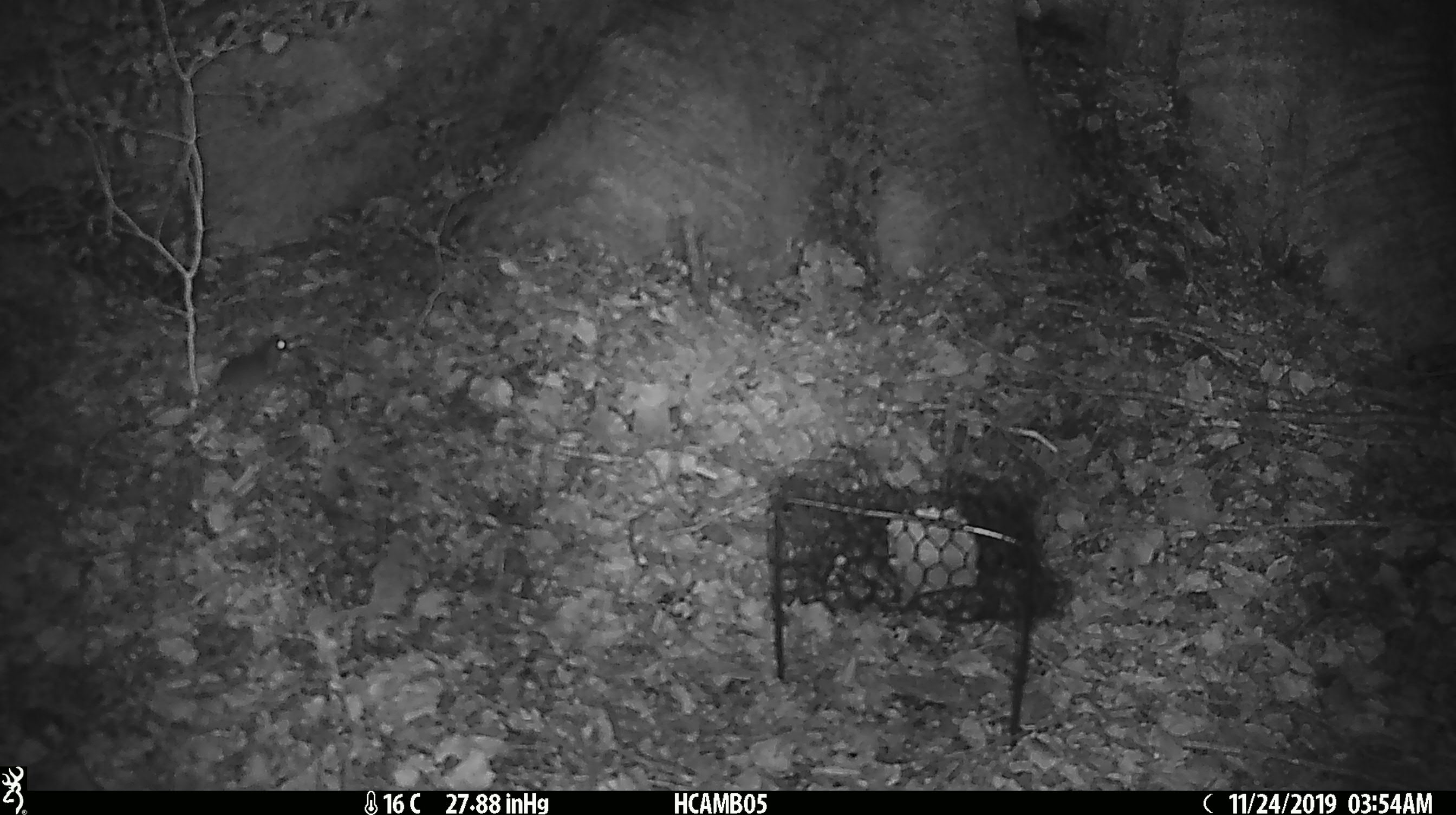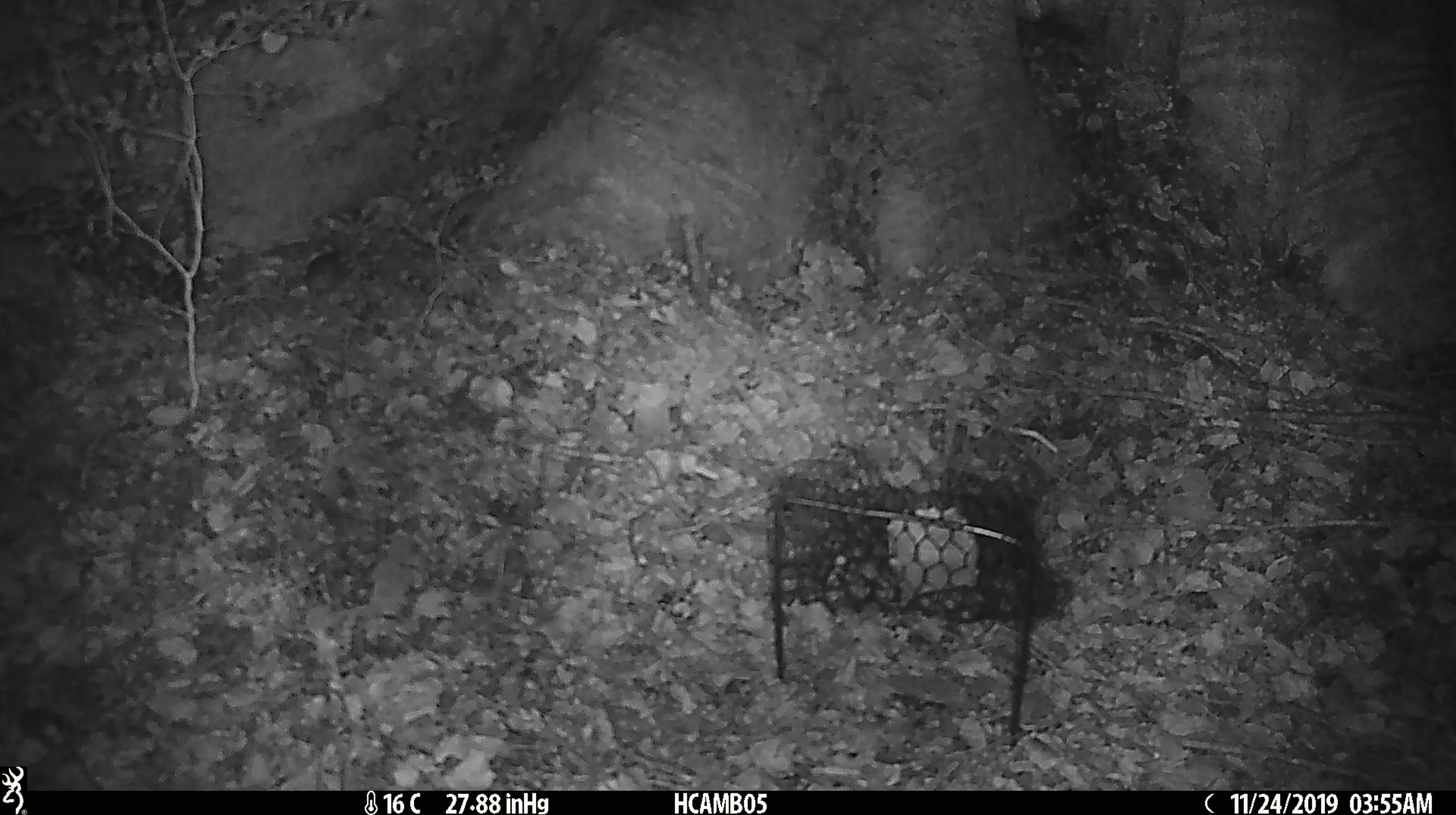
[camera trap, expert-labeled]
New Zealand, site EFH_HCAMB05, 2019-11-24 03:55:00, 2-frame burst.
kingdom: Animalia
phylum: Chordata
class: Mammalia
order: Rodentia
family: Muridae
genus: Mus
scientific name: Mus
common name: mouse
Mouse (Mus).